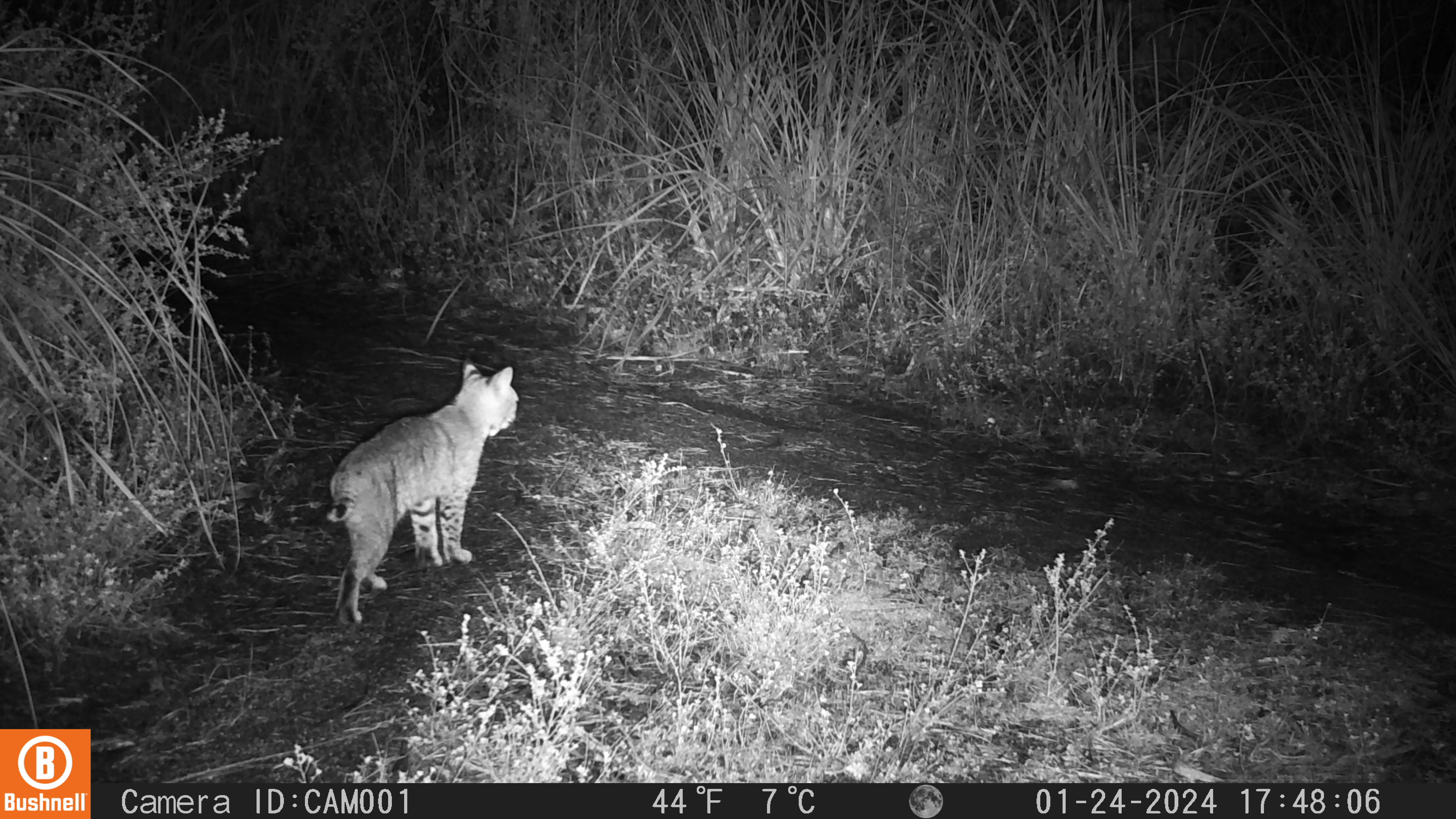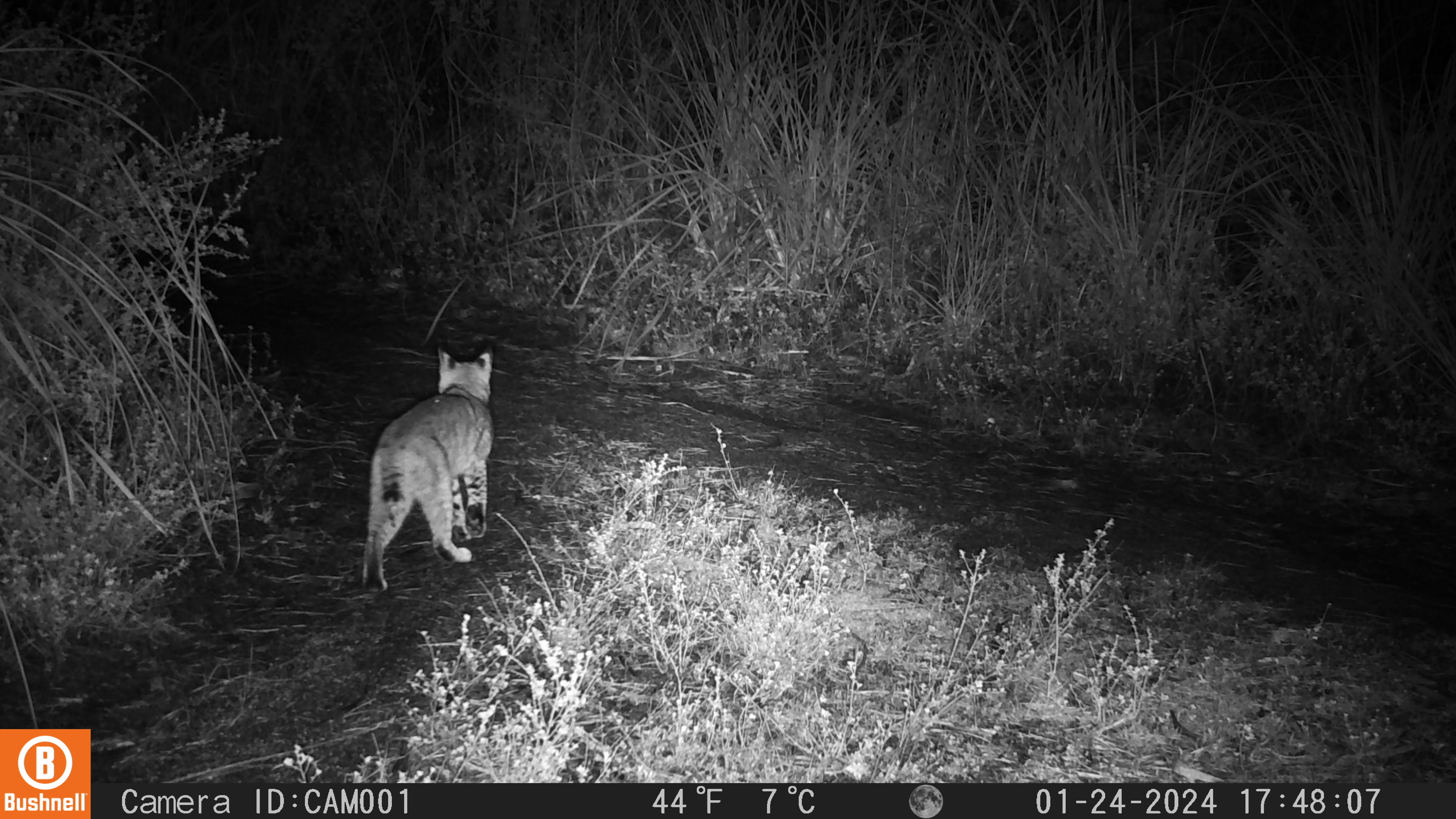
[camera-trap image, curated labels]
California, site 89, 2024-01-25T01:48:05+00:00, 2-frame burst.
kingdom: Animalia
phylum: Chordata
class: Mammalia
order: Carnivora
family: Felidae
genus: Lynx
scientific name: Lynx rufus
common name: bobcat